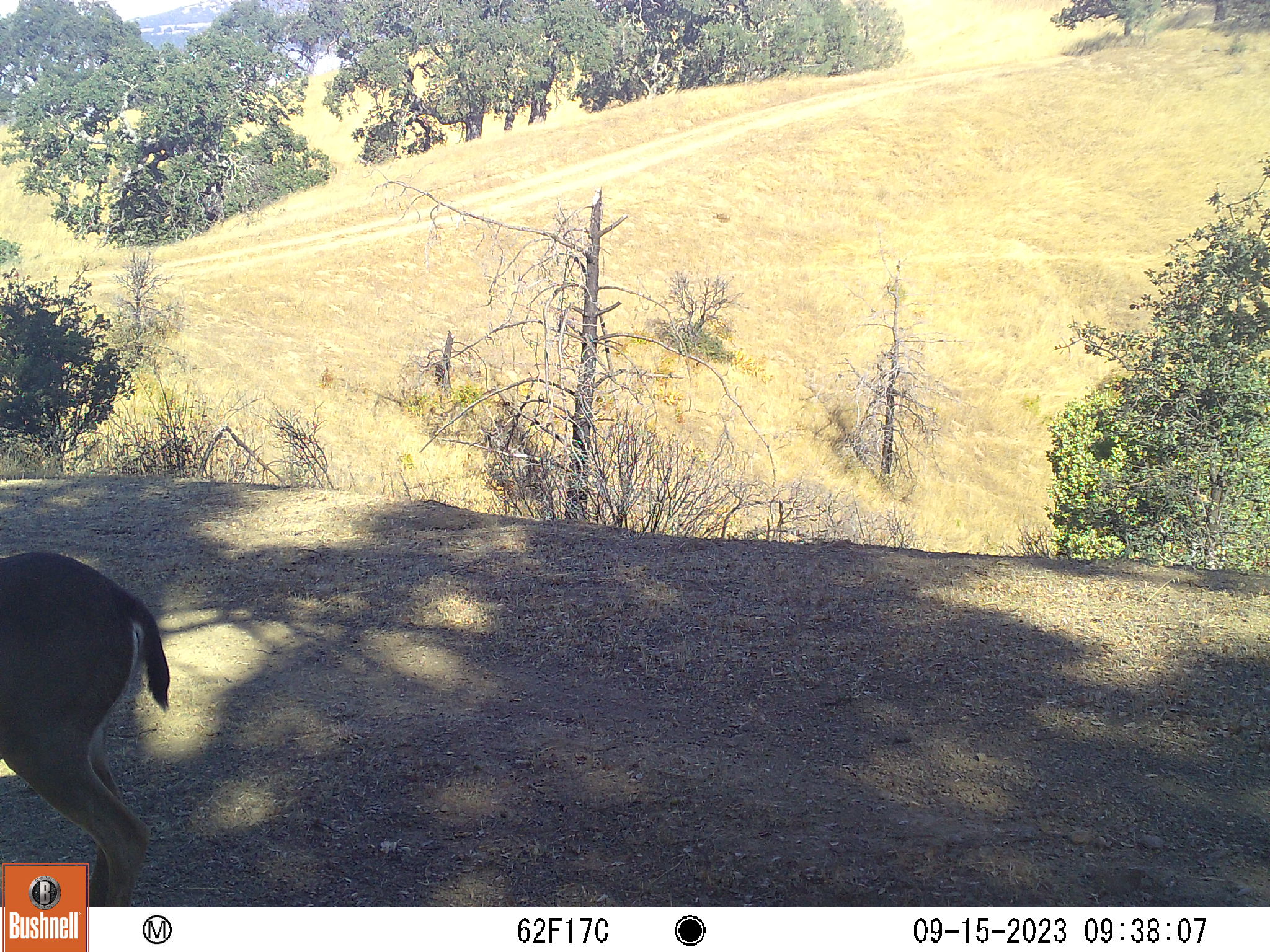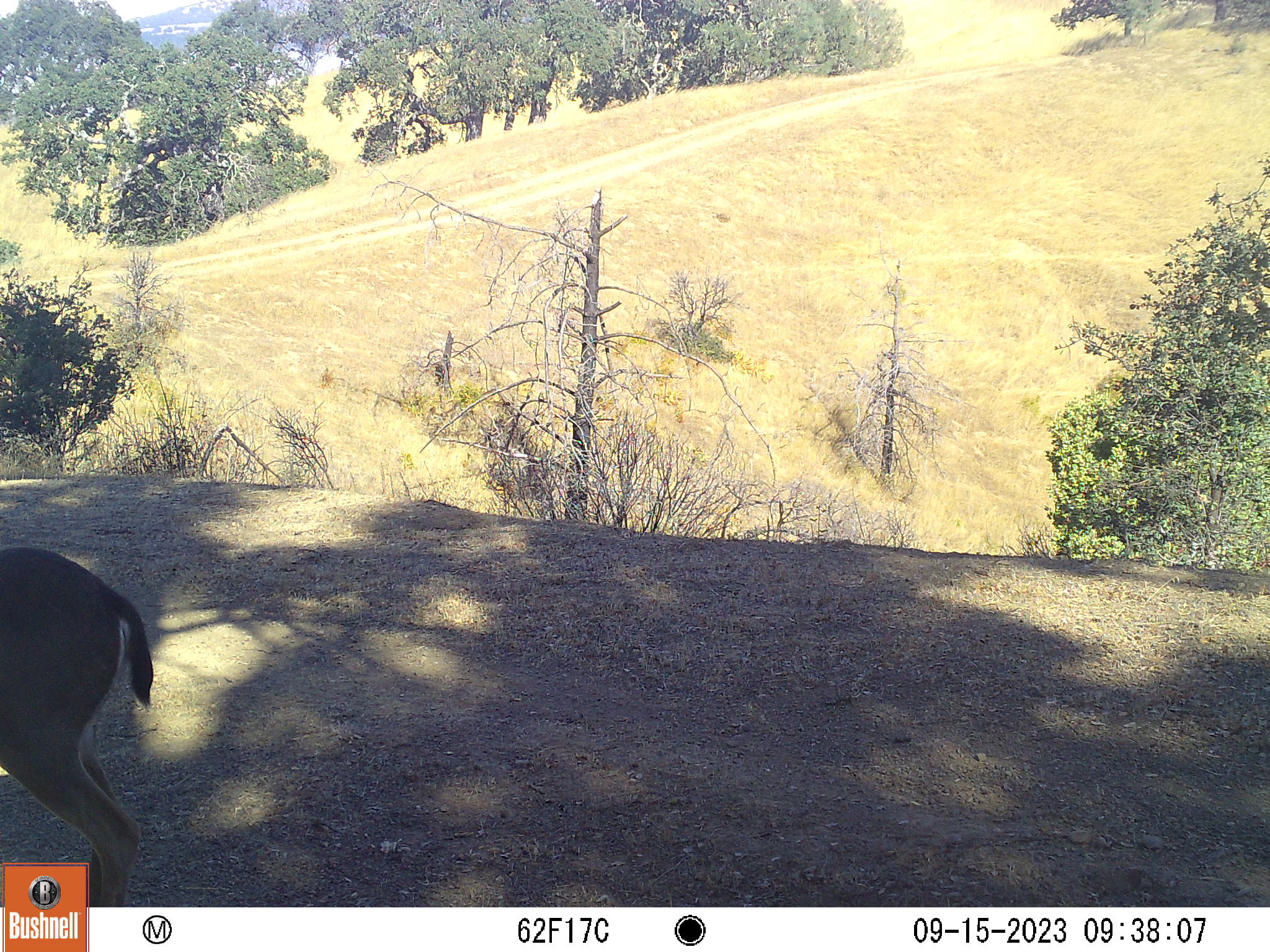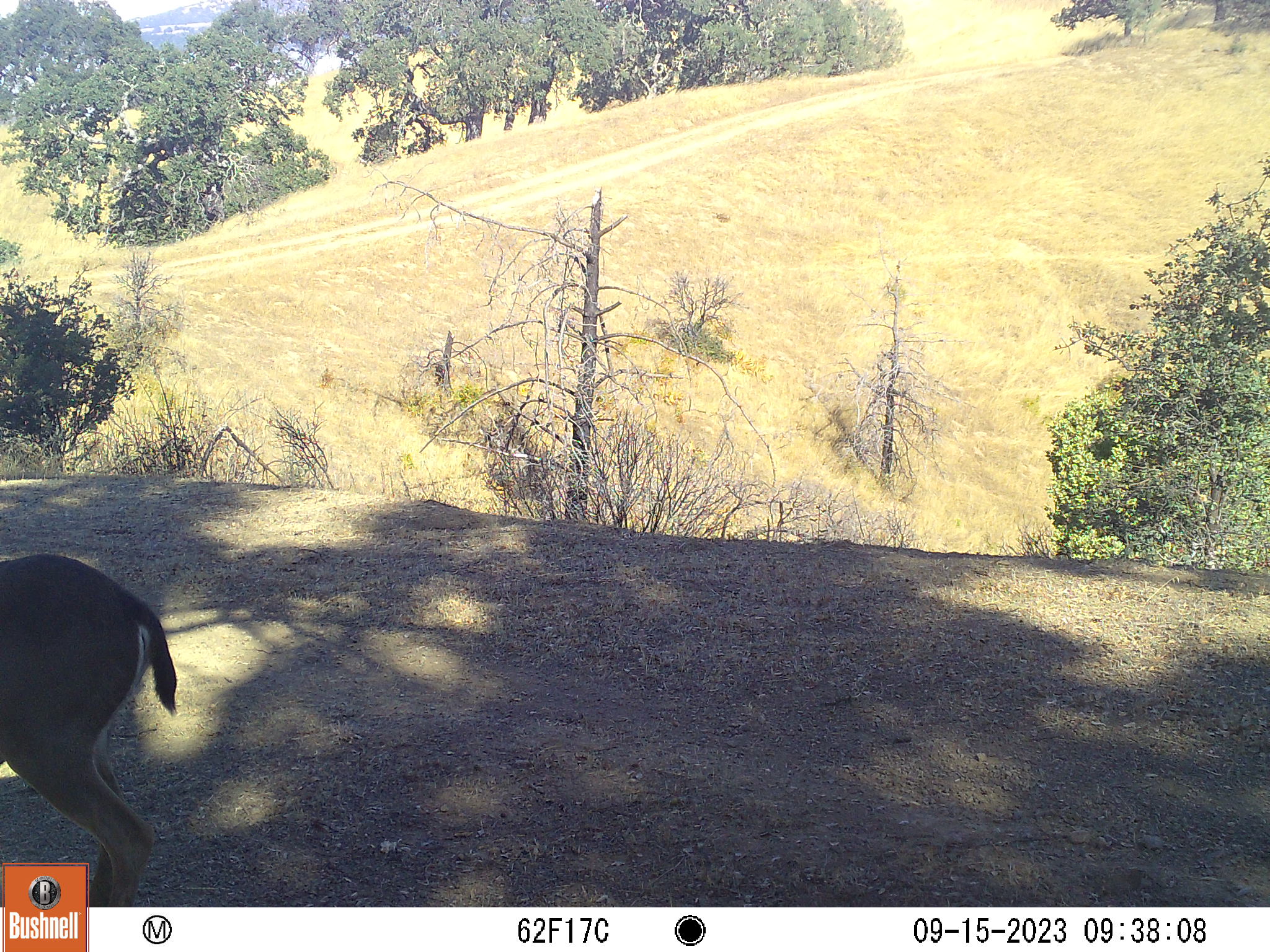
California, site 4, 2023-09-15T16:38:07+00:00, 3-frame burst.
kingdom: Animalia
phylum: Chordata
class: Mammalia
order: Artiodactyla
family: Cervidae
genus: Odocoileus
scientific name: Odocoileus hemionus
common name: mule deer